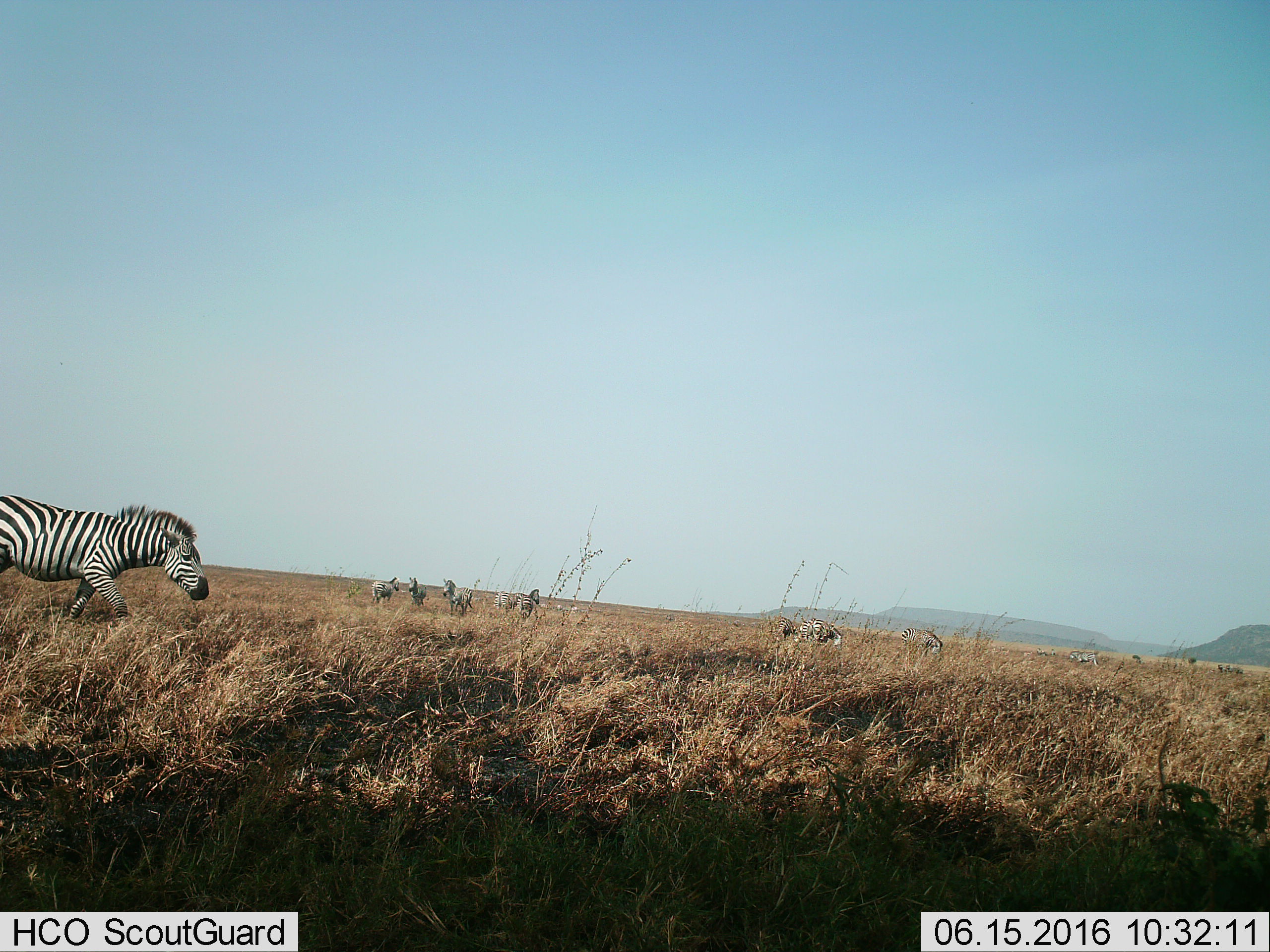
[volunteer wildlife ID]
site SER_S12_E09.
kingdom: Animalia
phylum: Chordata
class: Mammalia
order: Perissodactyla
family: Equidae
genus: Equus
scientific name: Equus quagga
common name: plains zebra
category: zebraplains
Zebraplains (plains zebra) (Equus quagga), count 10. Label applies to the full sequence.